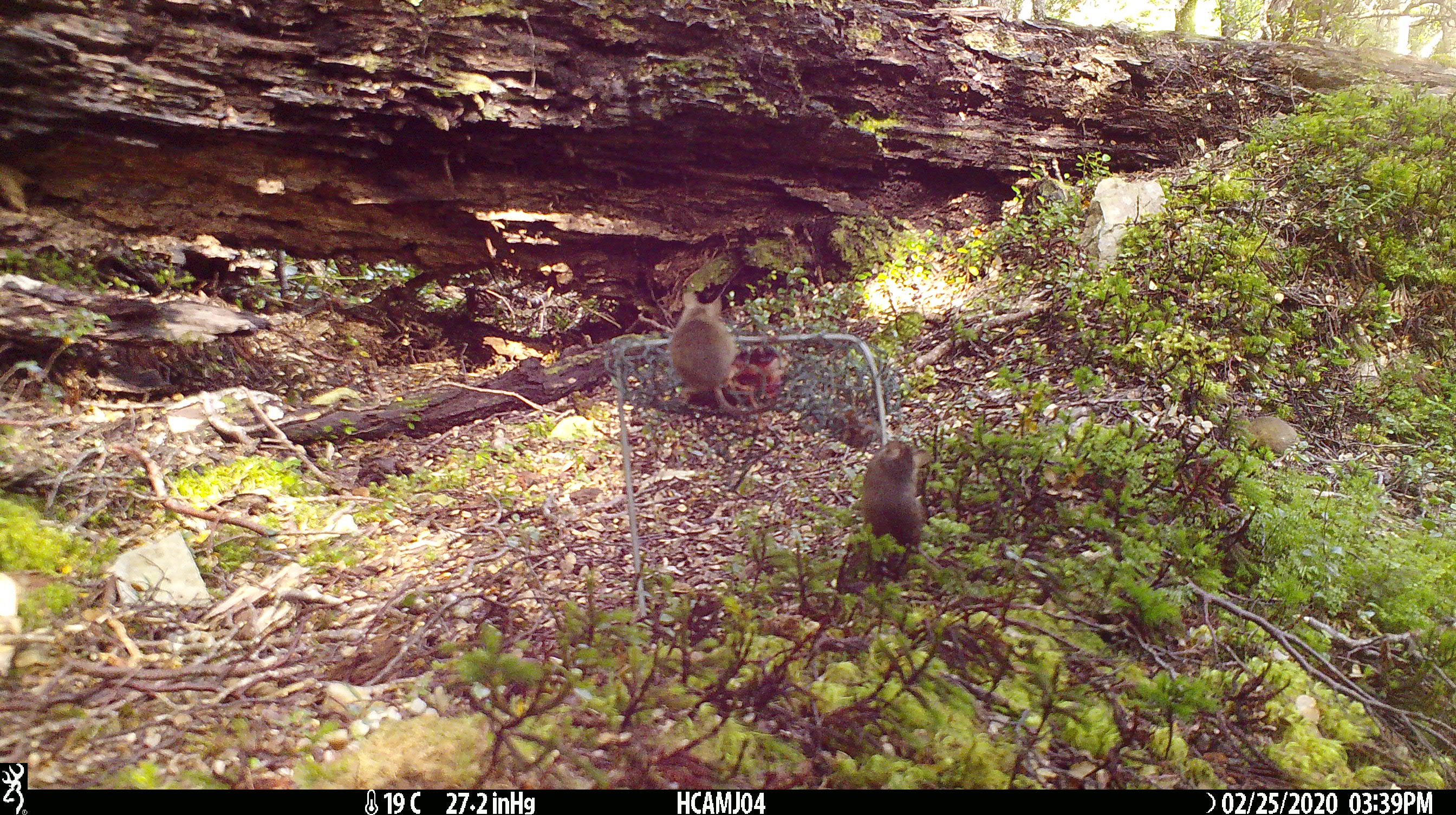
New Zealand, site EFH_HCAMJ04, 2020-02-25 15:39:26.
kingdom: Animalia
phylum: Chordata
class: Mammalia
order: Rodentia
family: Muridae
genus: Mus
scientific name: Mus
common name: mouse